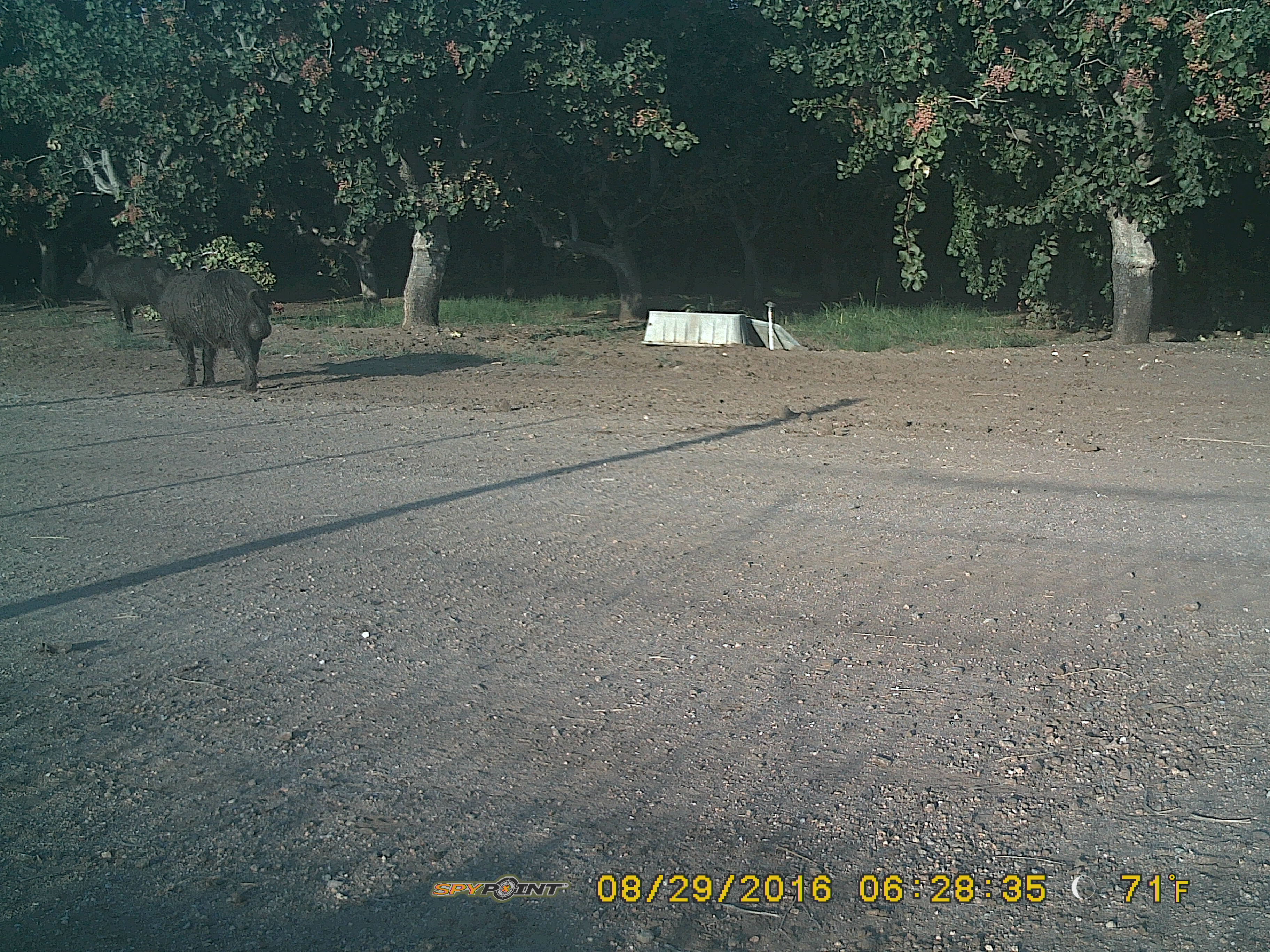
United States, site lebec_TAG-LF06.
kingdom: Animalia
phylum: Chordata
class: Mammalia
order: Artiodactyla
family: Suidae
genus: Sus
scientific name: Sus scrofa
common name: wild boar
Sus scrofa (wild boar).